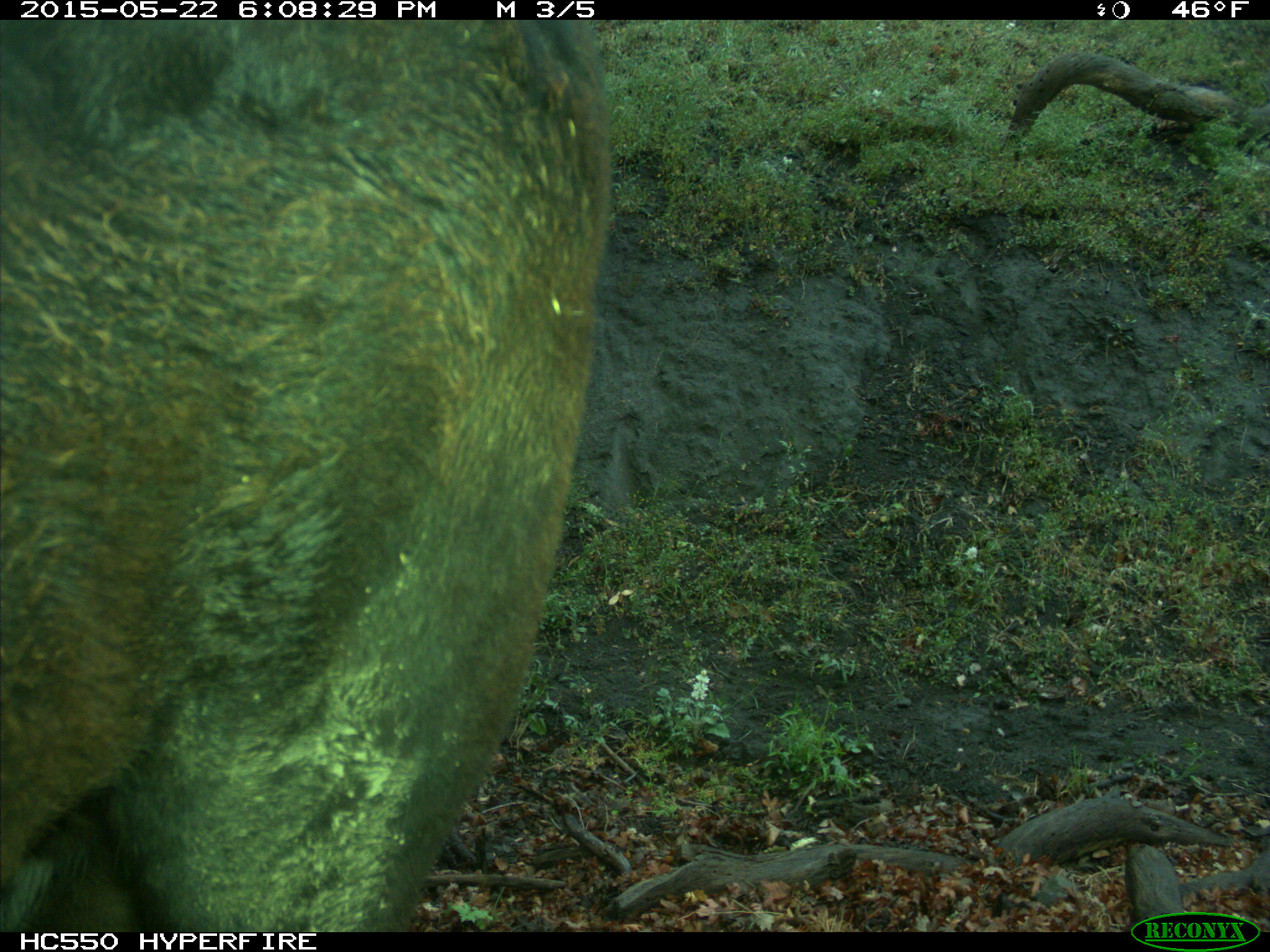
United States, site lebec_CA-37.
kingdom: Animalia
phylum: Chordata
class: Mammalia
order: Artiodactyla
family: Bovidae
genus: Bos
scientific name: Bos taurus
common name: domestic cow